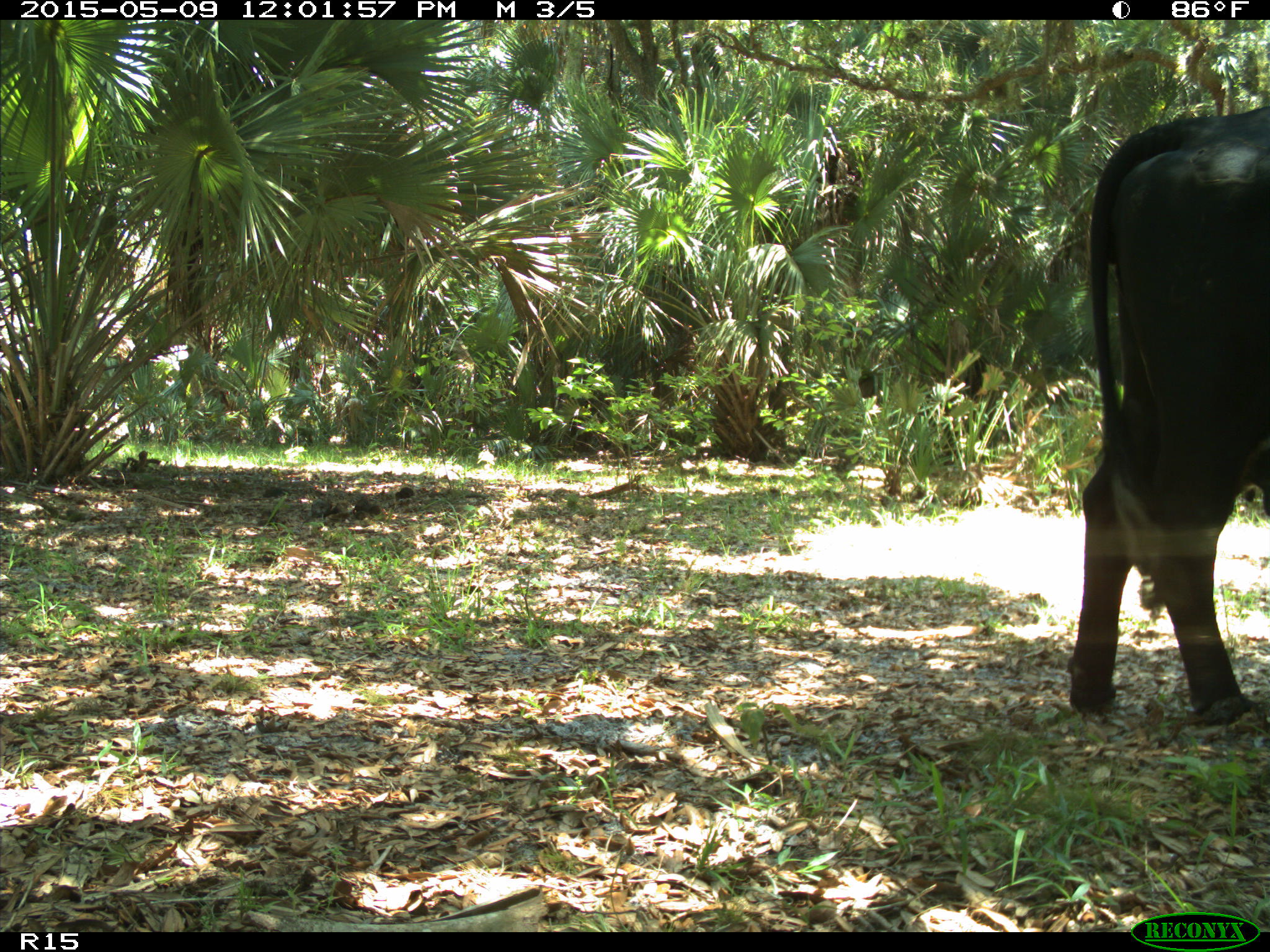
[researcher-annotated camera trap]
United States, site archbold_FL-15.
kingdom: Animalia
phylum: Chordata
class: Mammalia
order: Artiodactyla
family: Bovidae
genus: Bos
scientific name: Bos taurus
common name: domestic cow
Bos taurus (domestic cow).